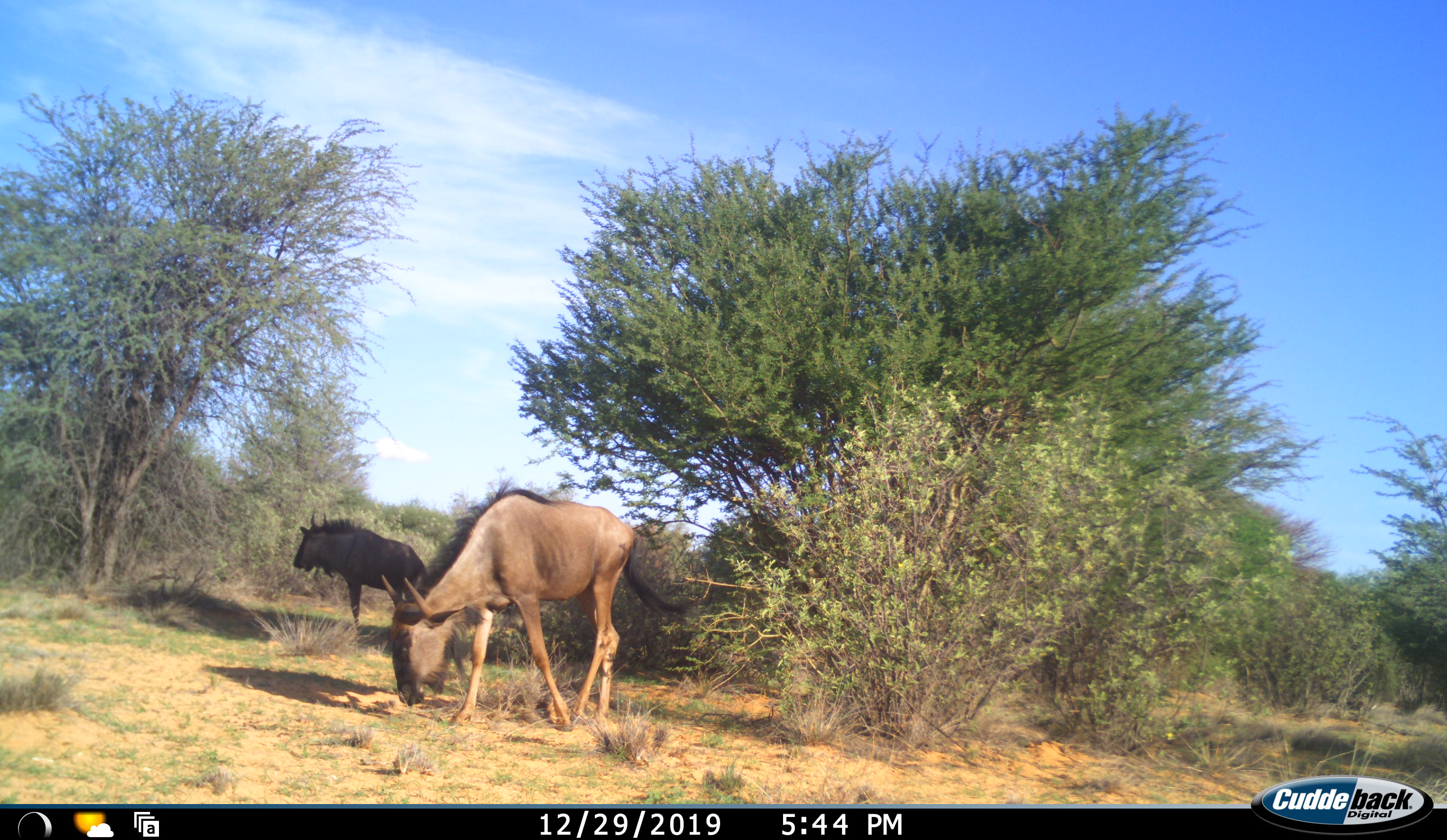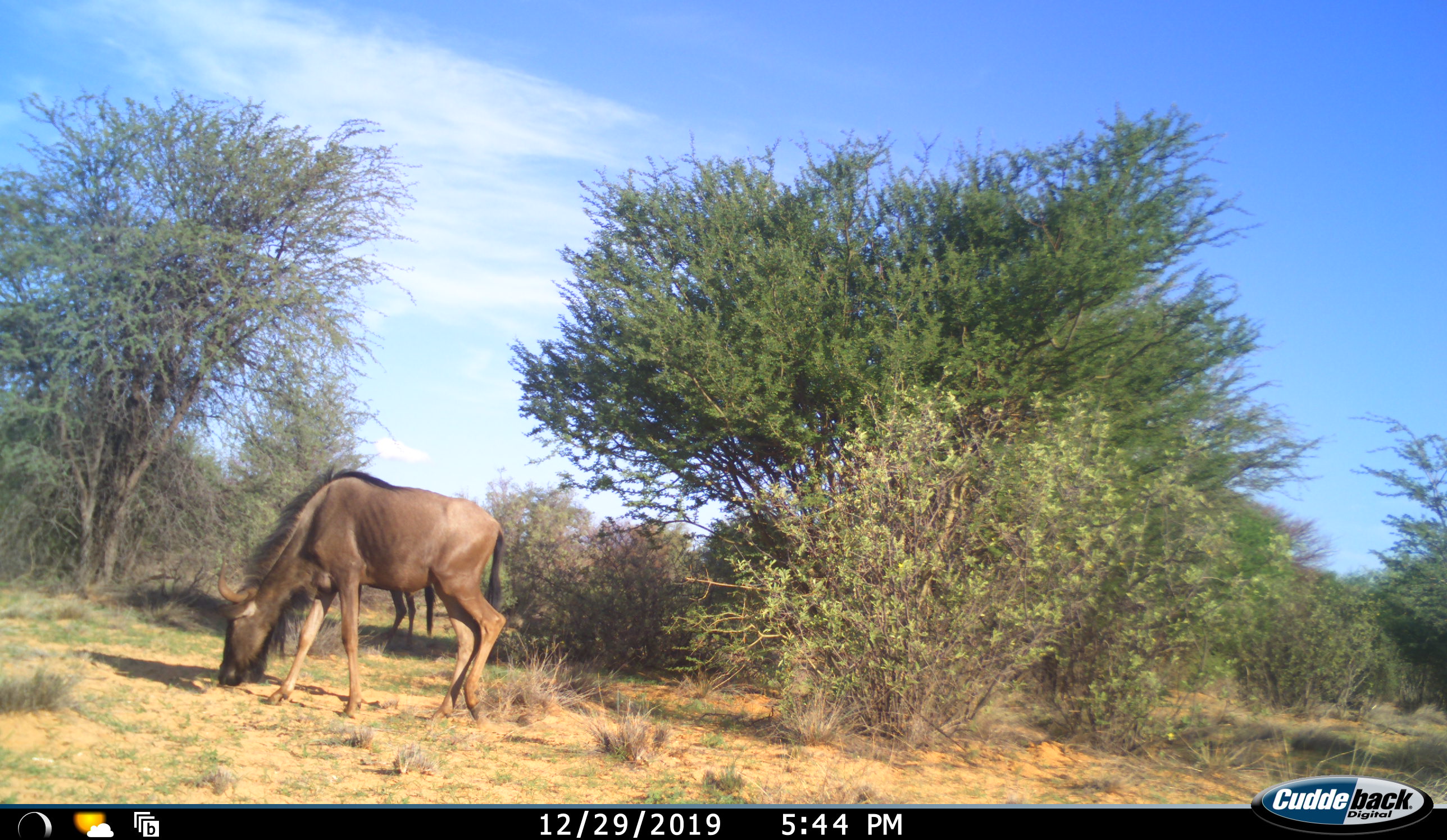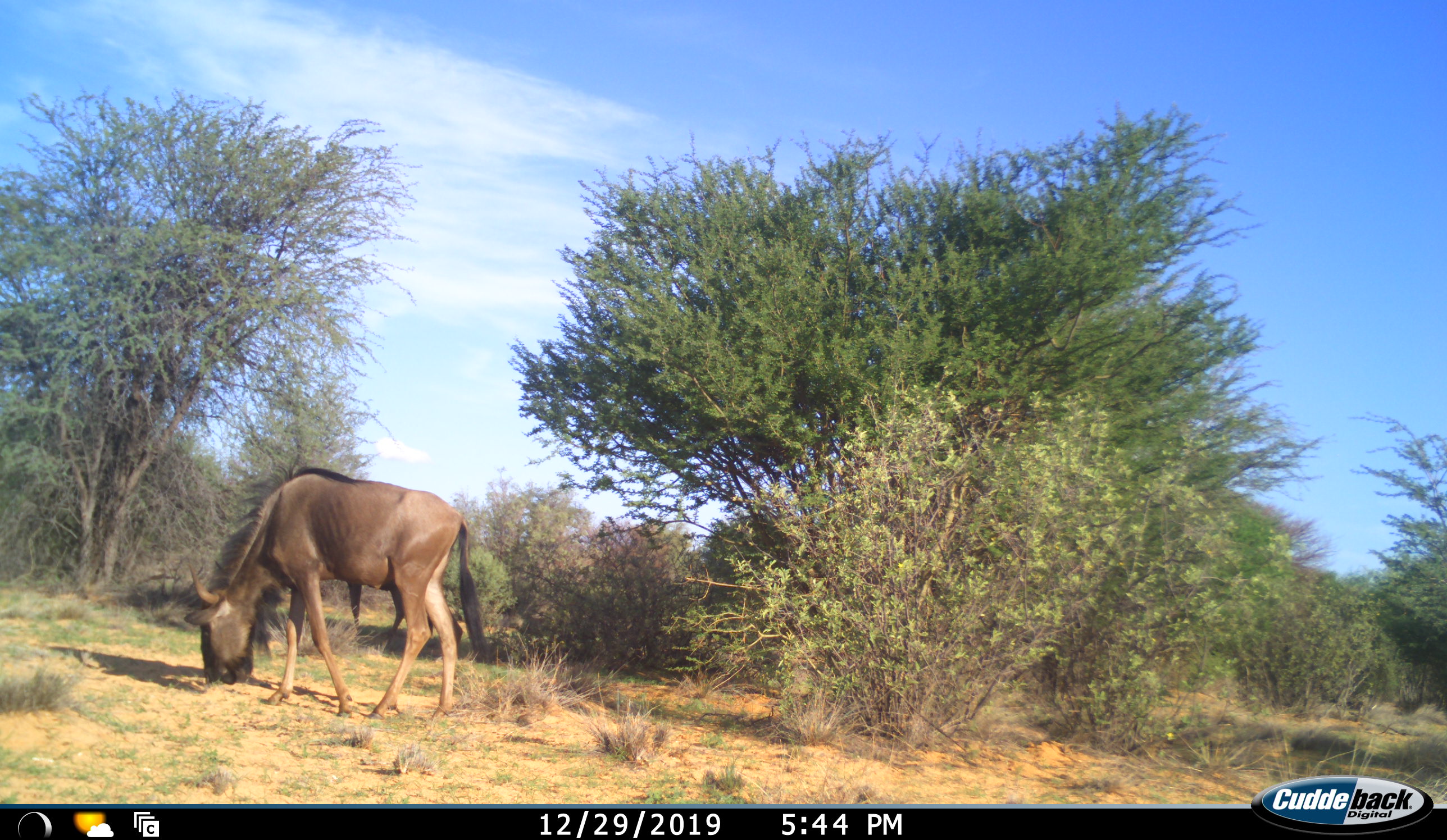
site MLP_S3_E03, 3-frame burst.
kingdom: Animalia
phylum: Chordata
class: Mammalia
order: Artiodactyla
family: Bovidae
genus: Connochaetes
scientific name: Connochaetes taurinus taurinus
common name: blue wildebeest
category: wildebeestblue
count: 2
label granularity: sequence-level